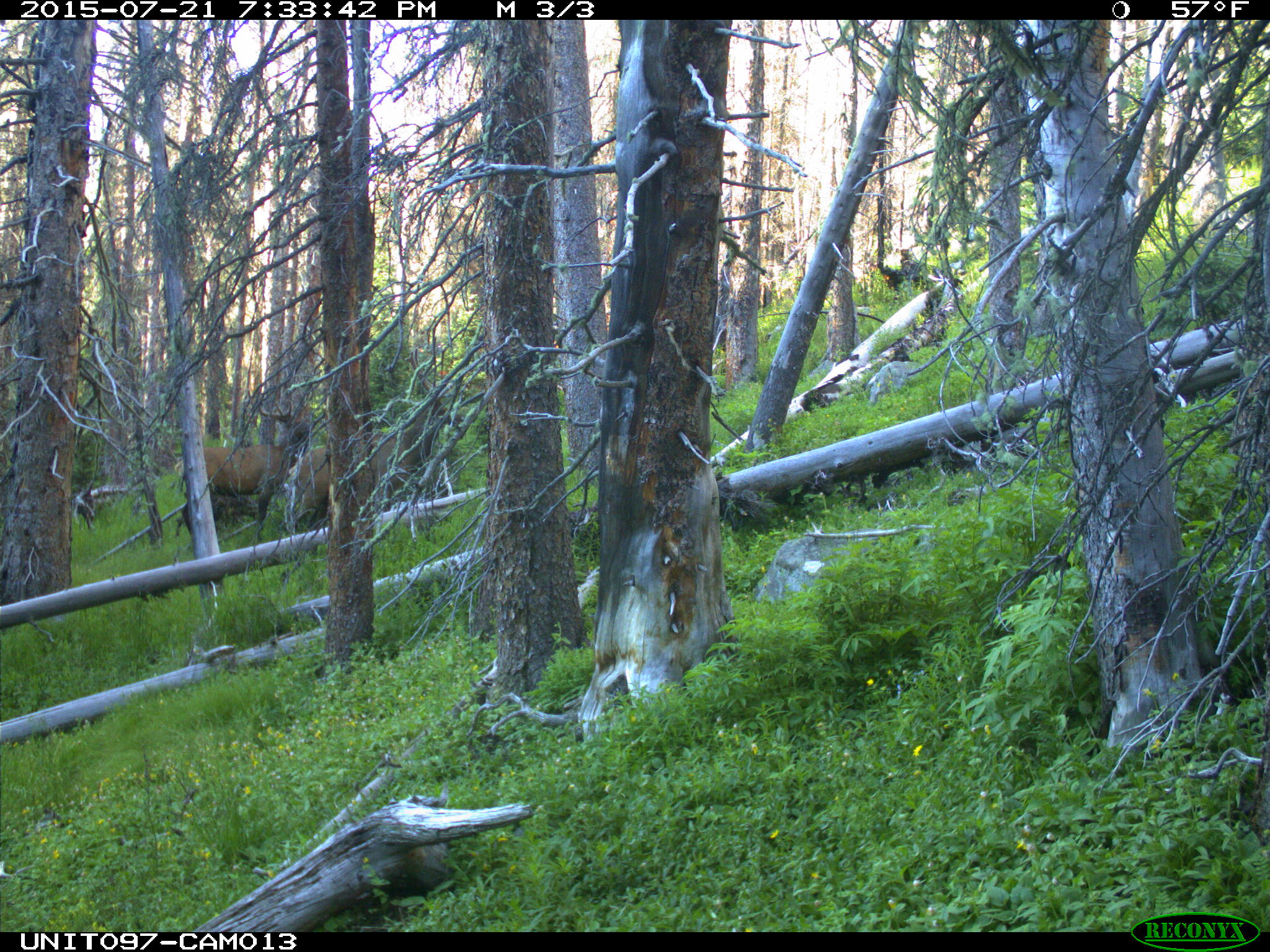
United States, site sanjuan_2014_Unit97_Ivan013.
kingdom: Animalia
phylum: Chordata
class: Mammalia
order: Artiodactyla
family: Cervidae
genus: Cervus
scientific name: Cervus elaphus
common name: red deer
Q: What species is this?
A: Cervus elaphus (red deer).